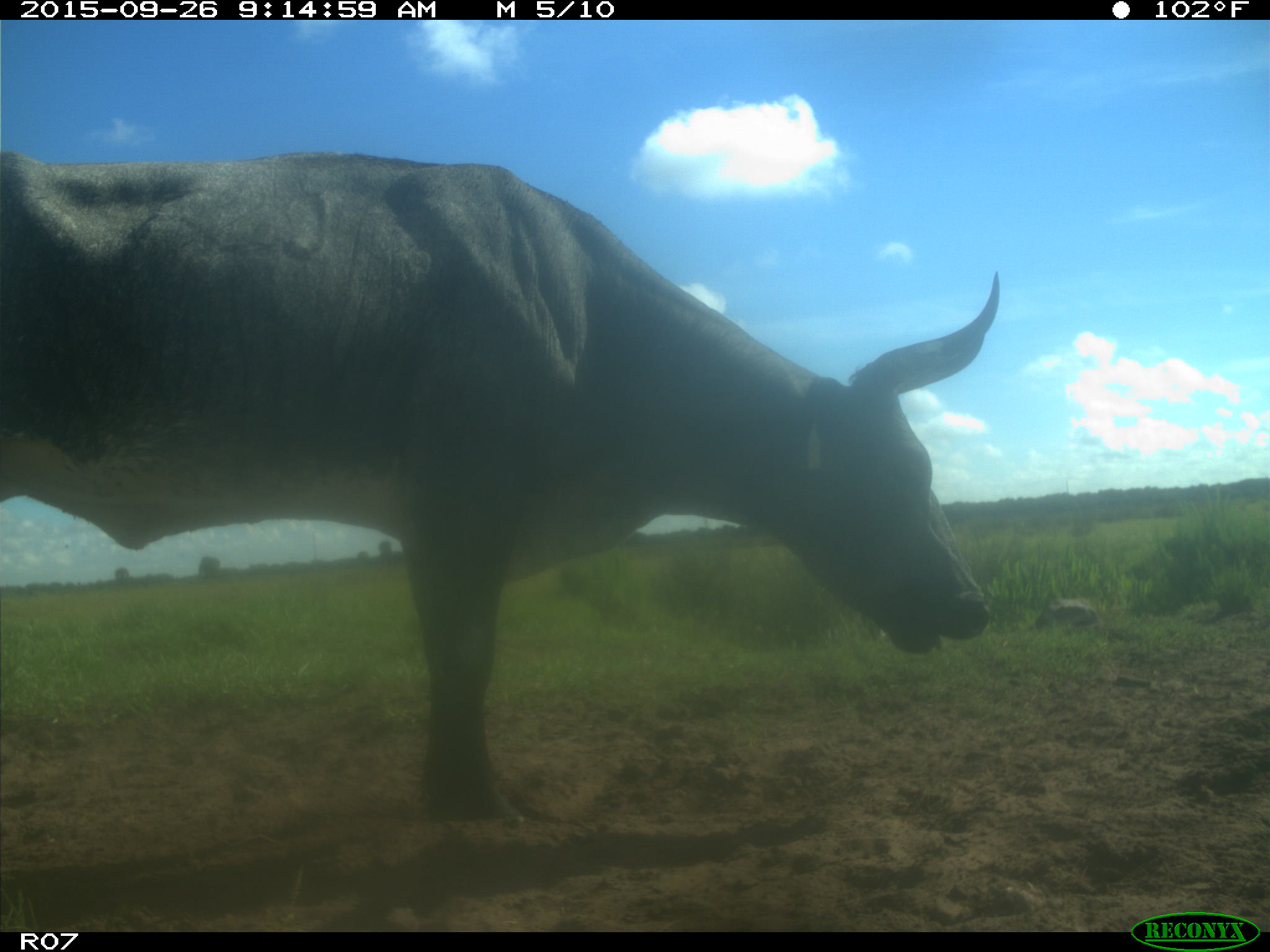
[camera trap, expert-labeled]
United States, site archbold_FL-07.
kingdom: Animalia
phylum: Chordata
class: Mammalia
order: Artiodactyla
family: Bovidae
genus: Bos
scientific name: Bos taurus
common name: domestic cow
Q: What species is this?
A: Bos taurus (domestic cow).